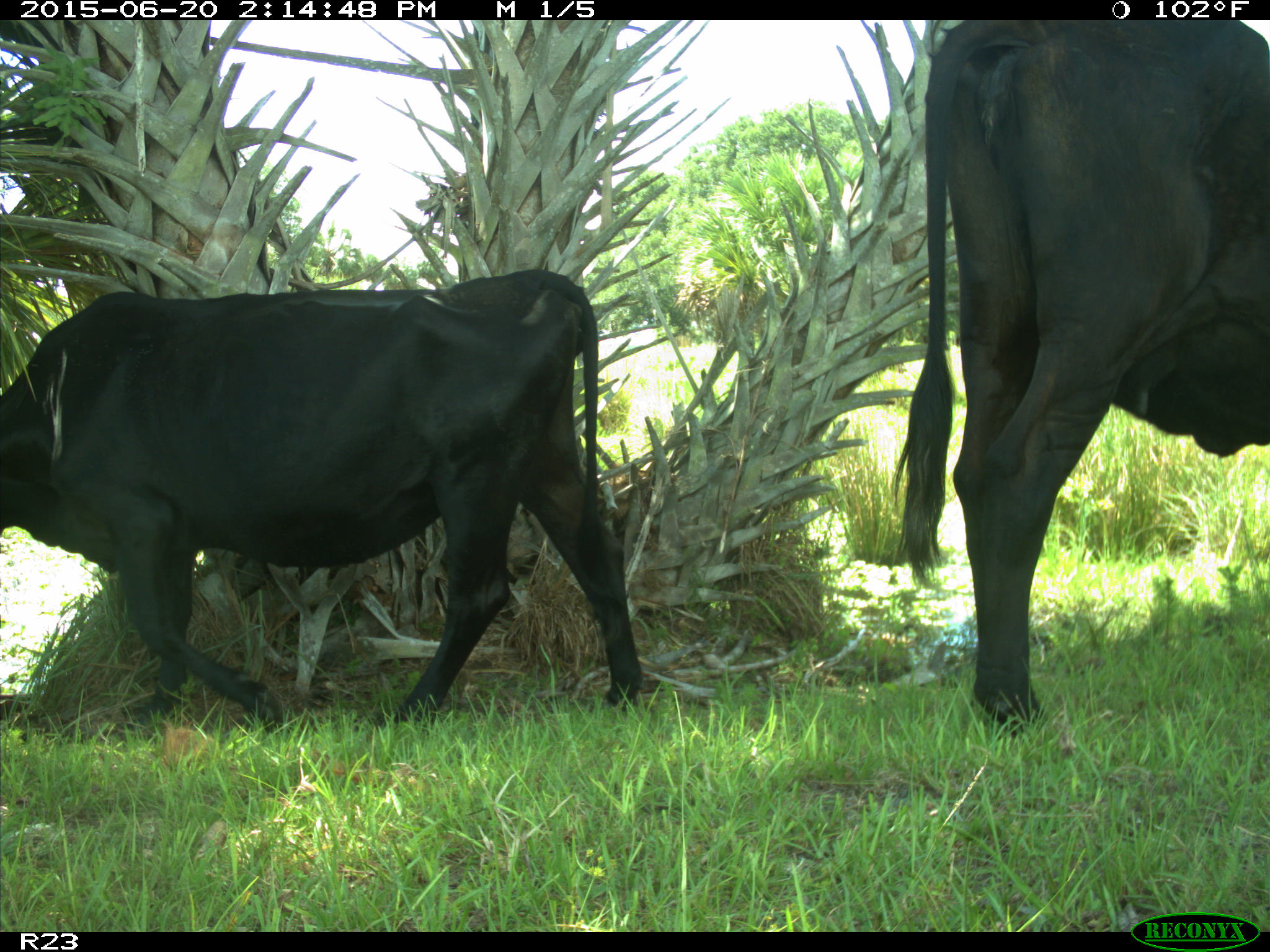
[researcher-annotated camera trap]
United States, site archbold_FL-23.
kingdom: Animalia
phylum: Chordata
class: Mammalia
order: Artiodactyla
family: Bovidae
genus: Bos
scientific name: Bos taurus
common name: domestic cow